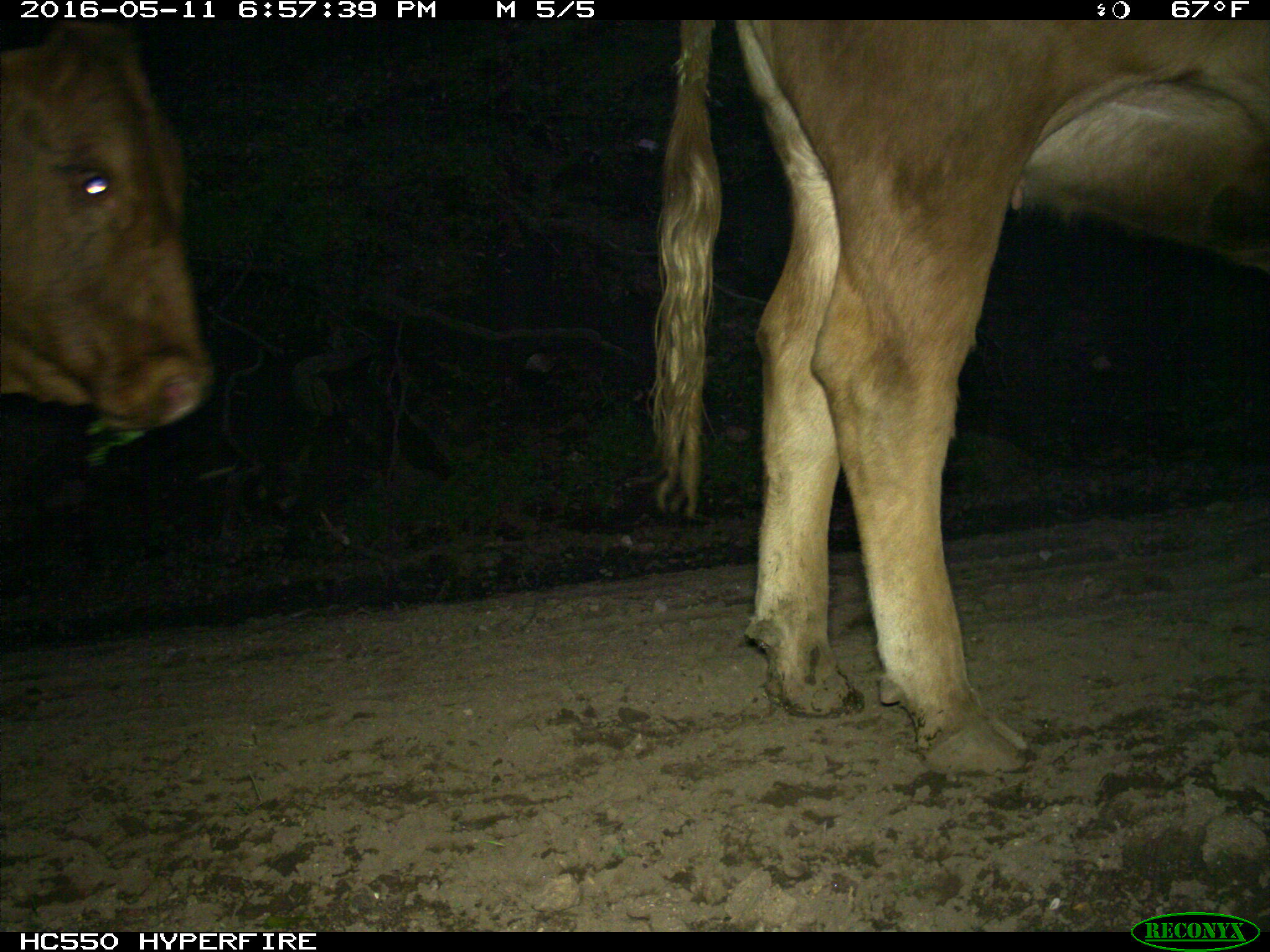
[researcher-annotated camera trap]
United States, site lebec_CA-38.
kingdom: Animalia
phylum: Chordata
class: Mammalia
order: Artiodactyla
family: Bovidae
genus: Bos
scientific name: Bos taurus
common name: domestic cow